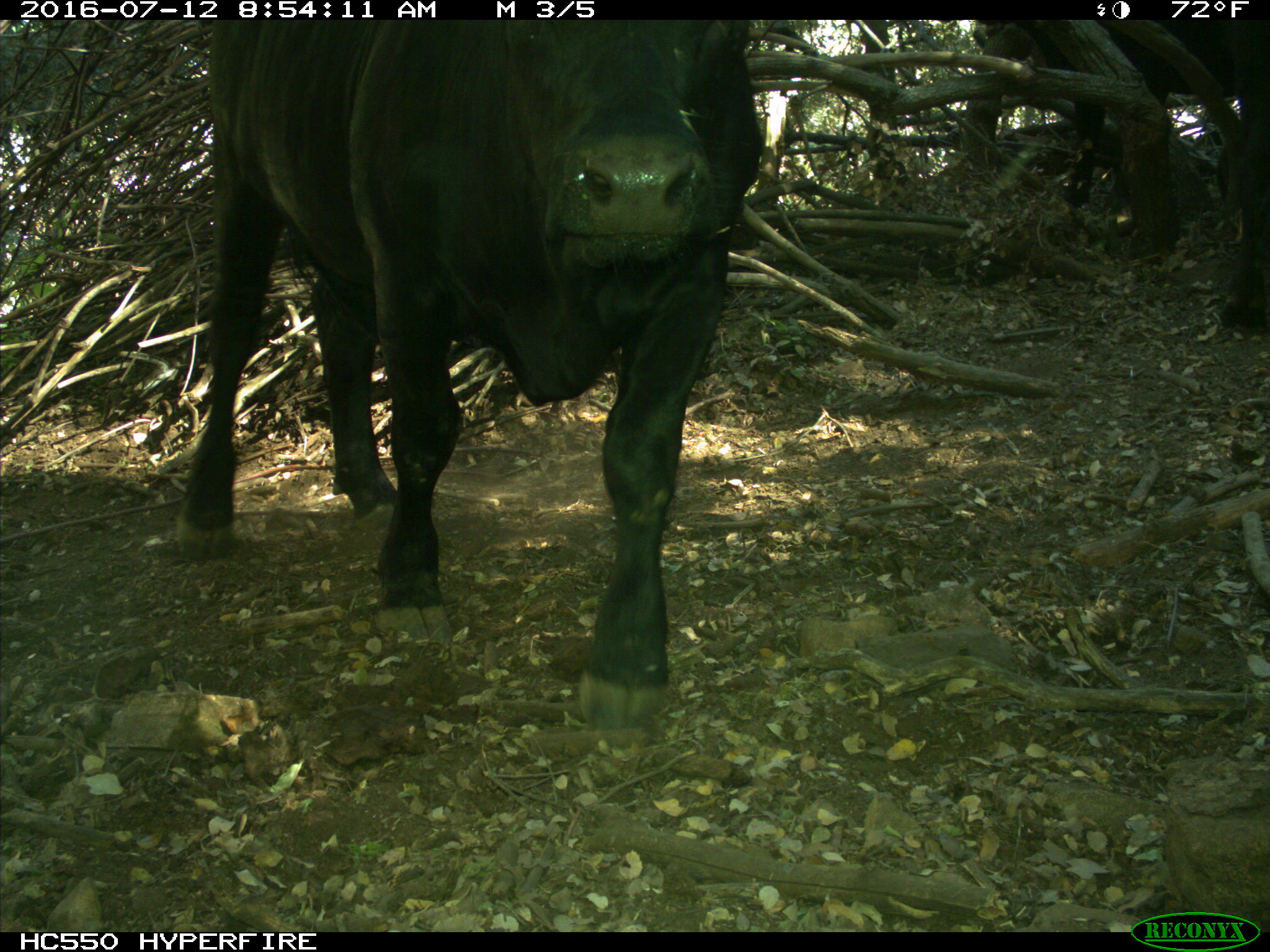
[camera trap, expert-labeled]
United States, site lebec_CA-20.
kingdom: Animalia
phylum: Chordata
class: Mammalia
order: Artiodactyla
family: Bovidae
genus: Bos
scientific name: Bos taurus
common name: domestic cow